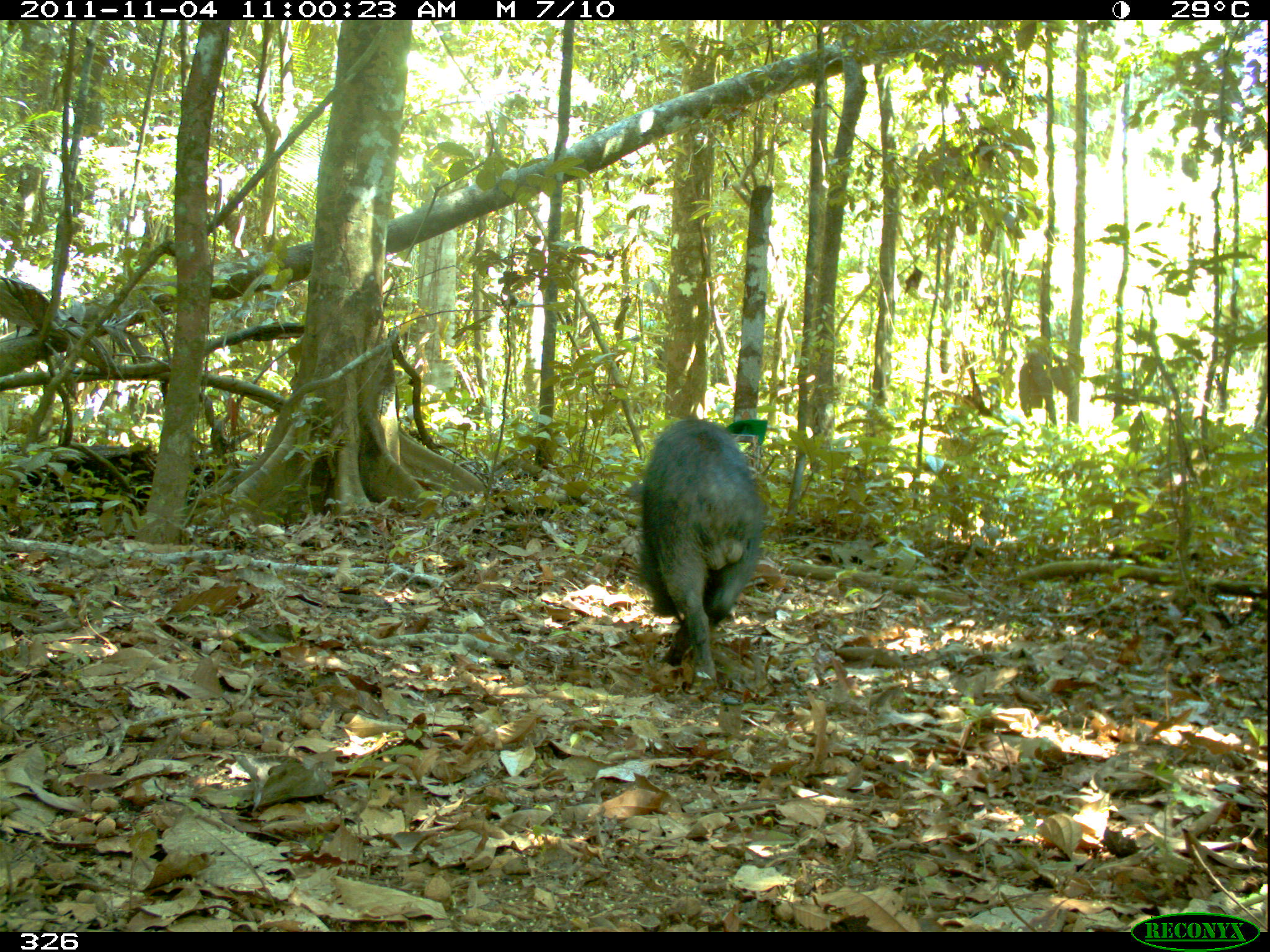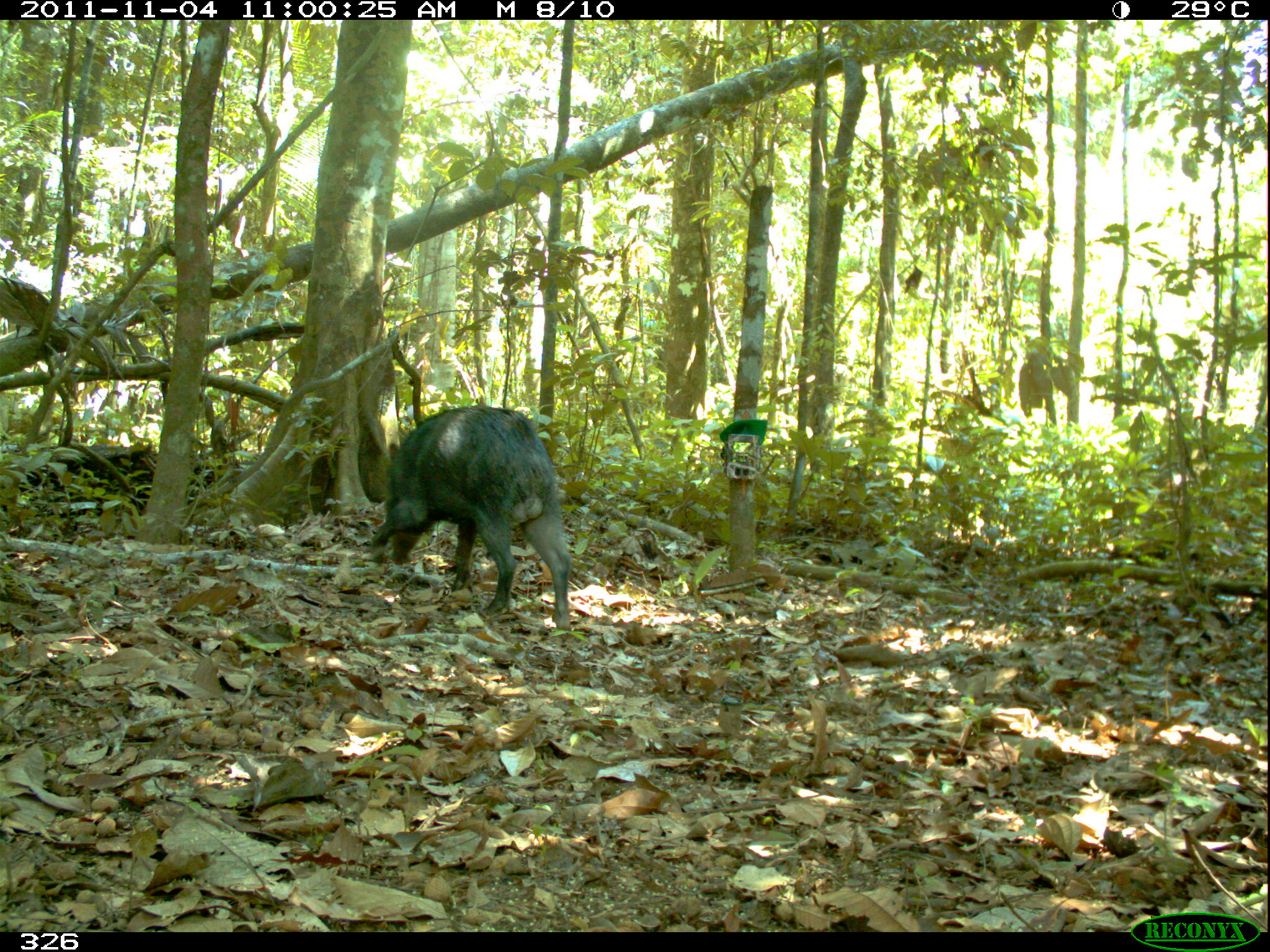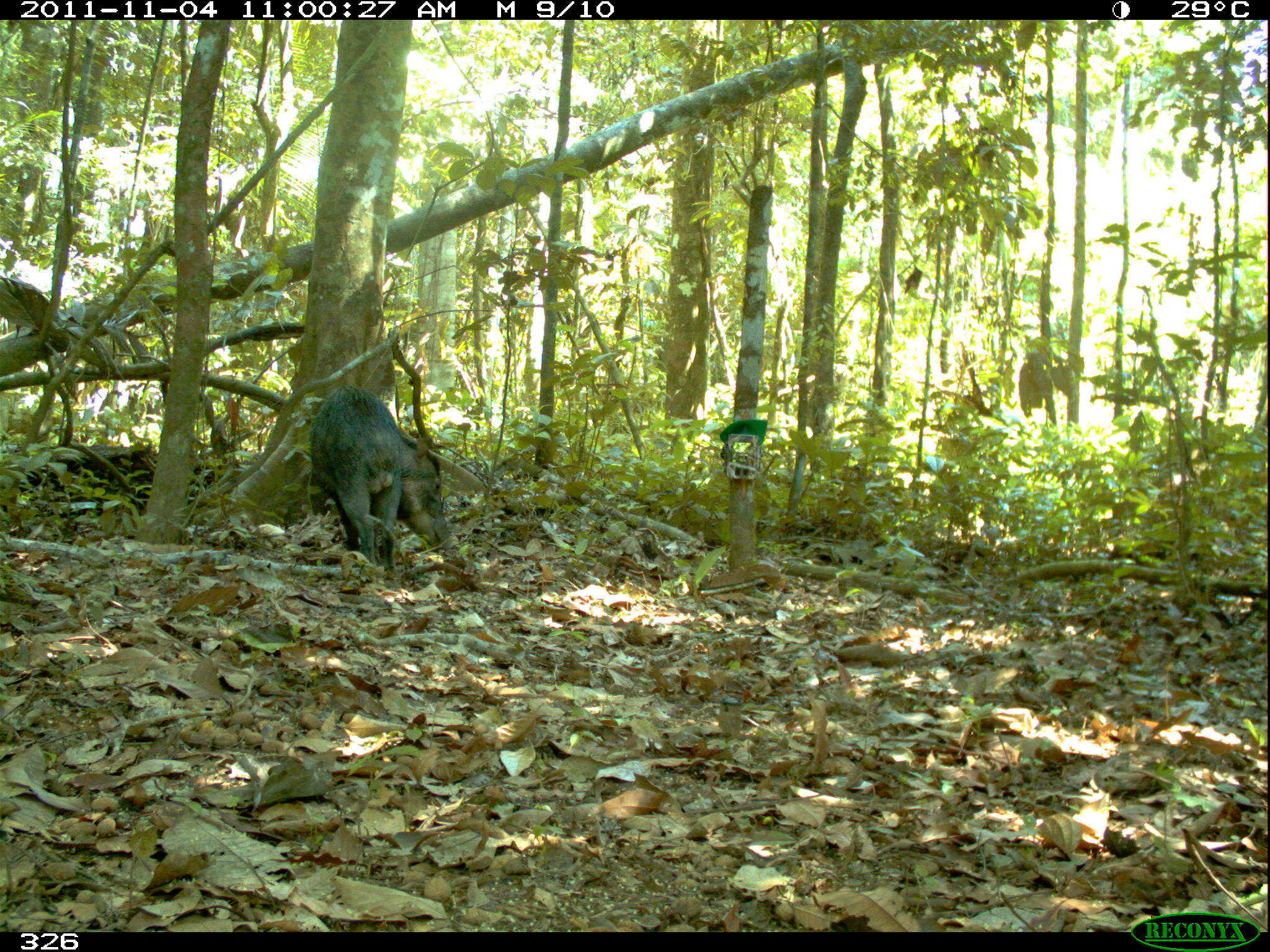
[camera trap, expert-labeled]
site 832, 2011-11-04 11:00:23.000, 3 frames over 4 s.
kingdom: Animalia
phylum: Chordata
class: Mammalia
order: Artiodactyla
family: Tayassuidae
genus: Tayassu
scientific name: Tayassu pecari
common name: white-lipped peccary